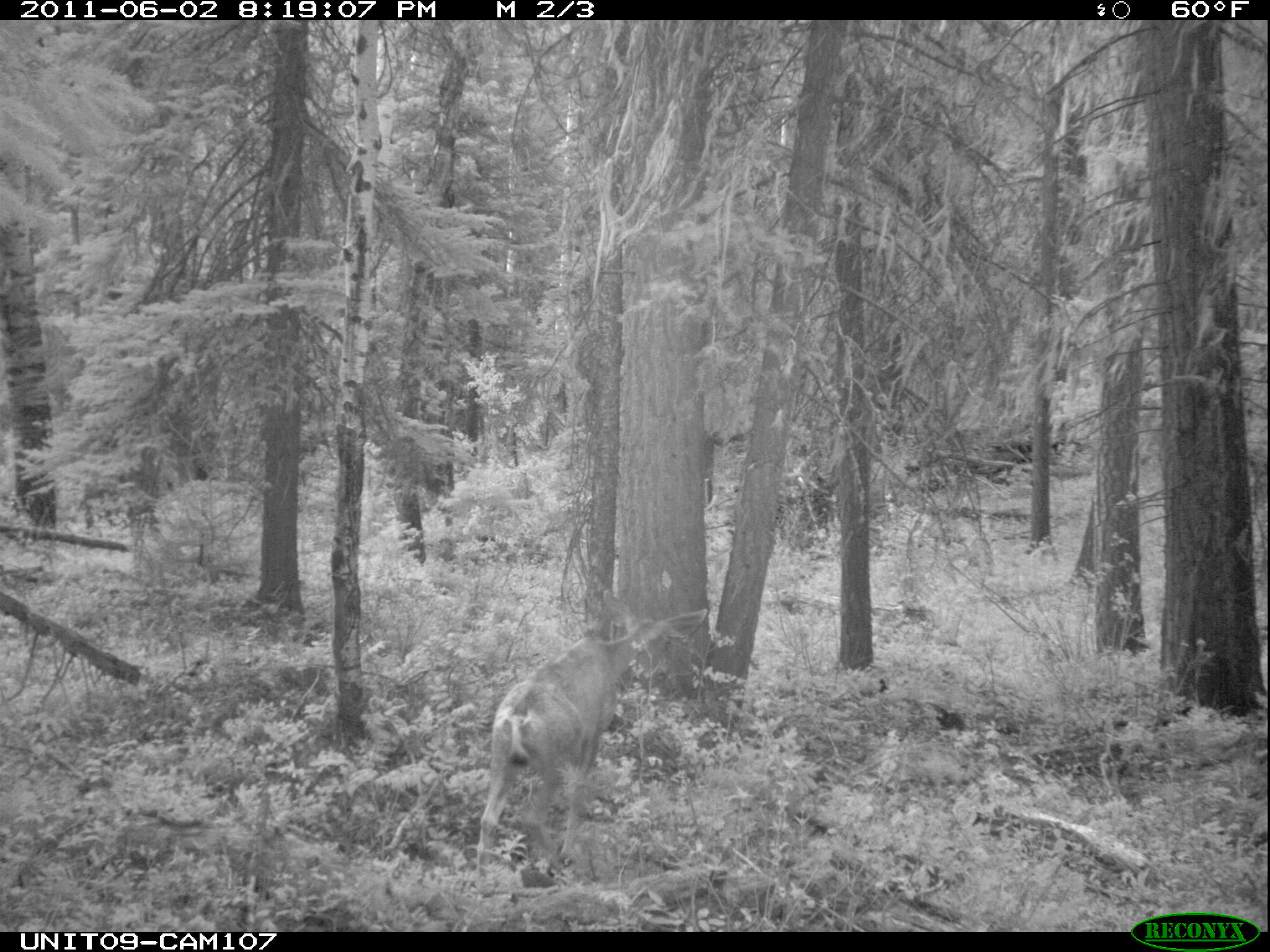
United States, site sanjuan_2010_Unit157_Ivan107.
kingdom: Animalia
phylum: Chordata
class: Mammalia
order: Artiodactyla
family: Cervidae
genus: Odocoileus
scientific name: Odocoileus hemionus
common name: mule deer